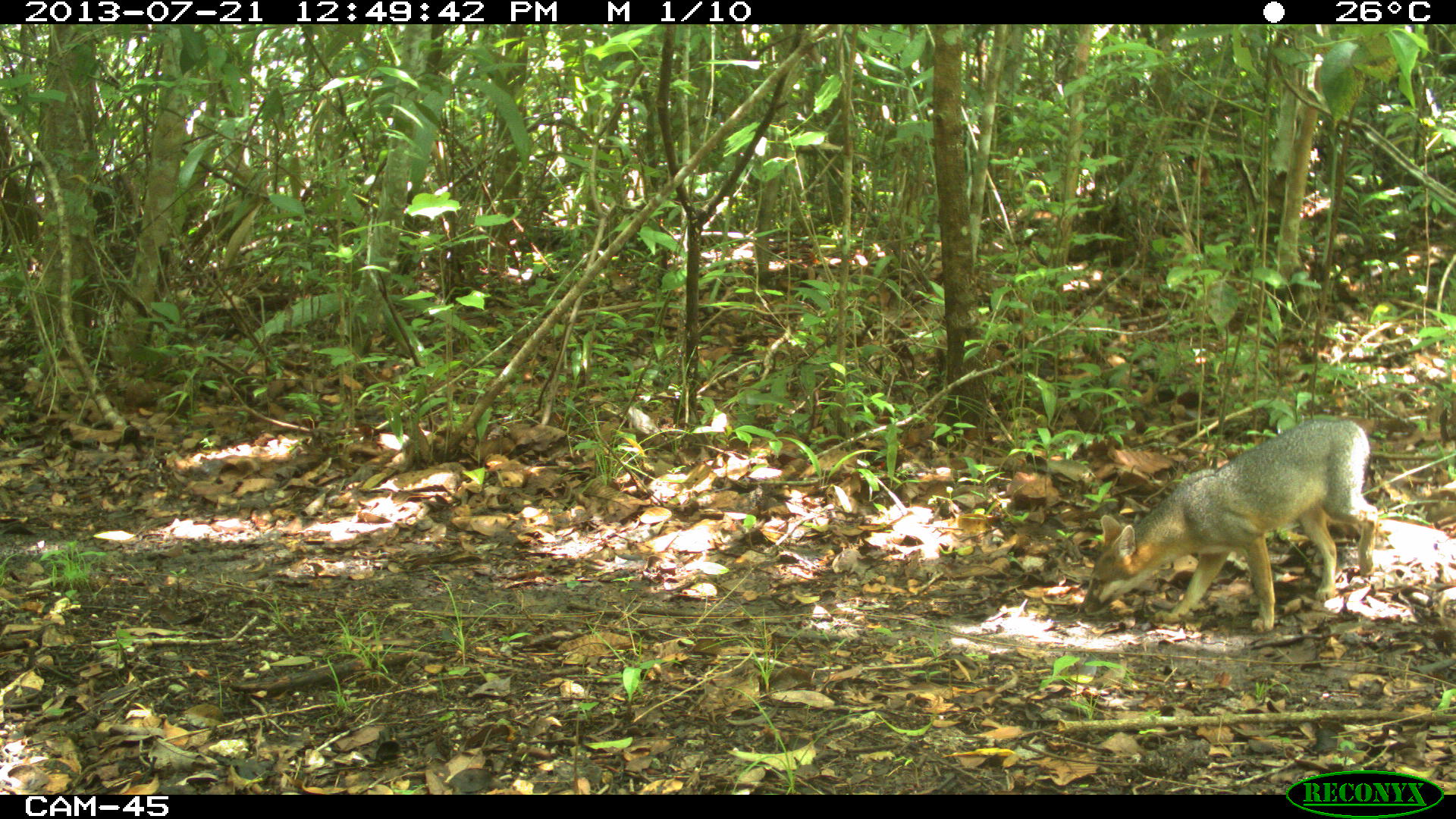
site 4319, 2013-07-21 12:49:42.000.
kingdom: Animalia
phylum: Chordata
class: Mammalia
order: Carnivora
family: Canidae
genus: Urocyon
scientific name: Urocyon cinereoargenteus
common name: gray fox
Urocyon cinereoargenteus (gray fox), count 1.